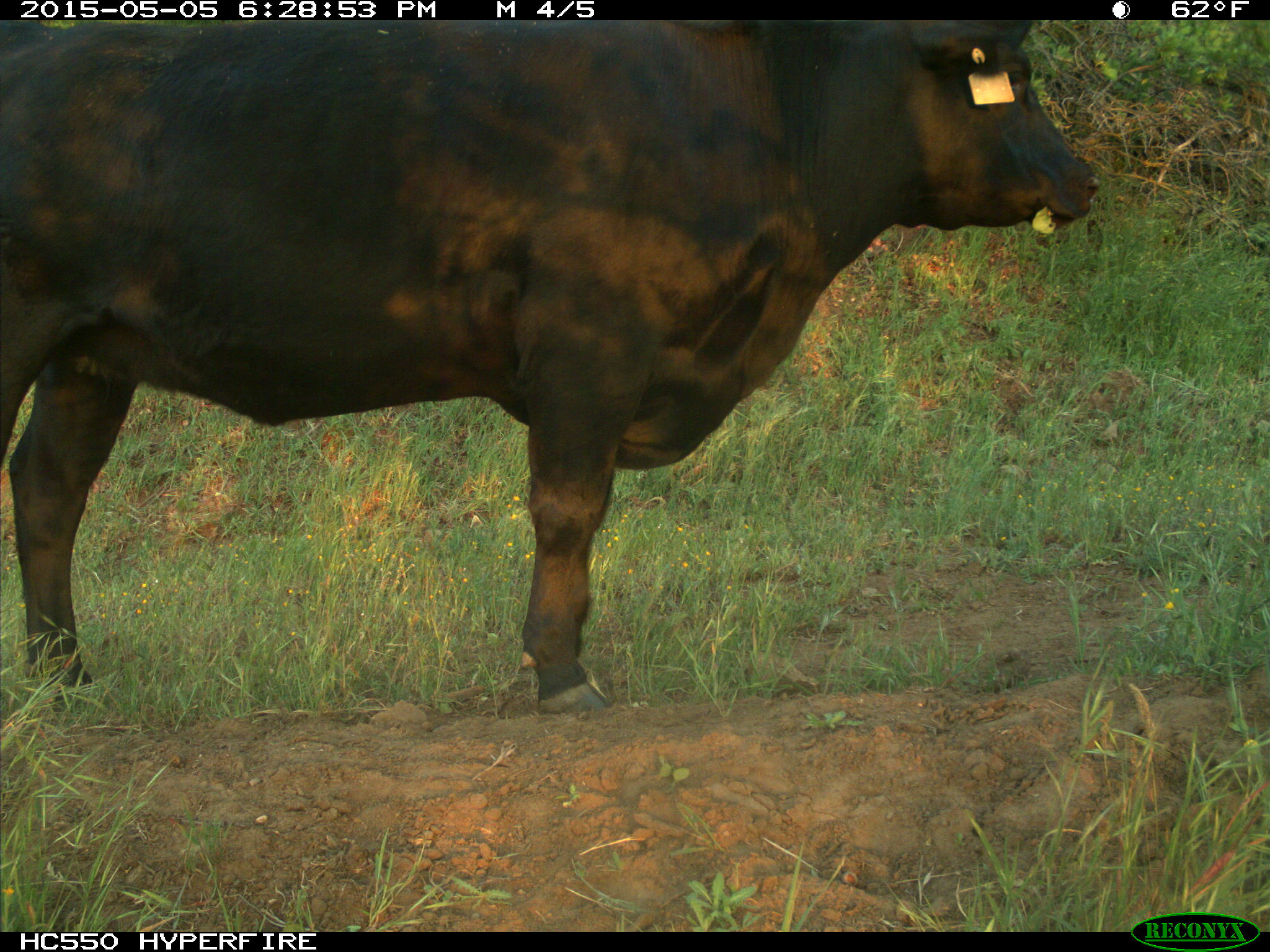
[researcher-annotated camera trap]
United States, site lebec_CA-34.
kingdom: Animalia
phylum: Chordata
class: Mammalia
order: Artiodactyla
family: Bovidae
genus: Bos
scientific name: Bos taurus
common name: domestic cow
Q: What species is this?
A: Bos taurus (domestic cow).